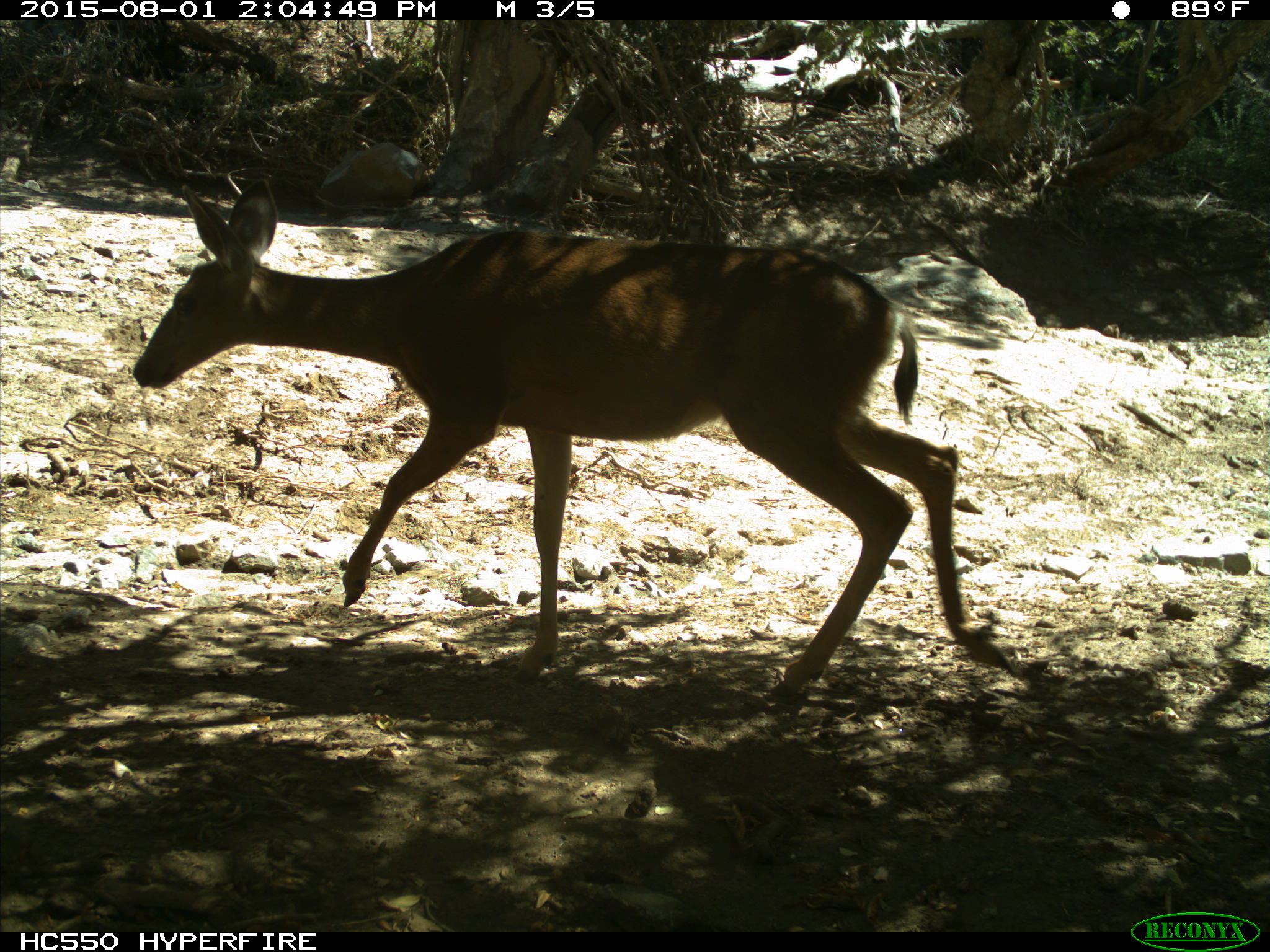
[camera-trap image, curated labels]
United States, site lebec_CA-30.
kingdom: Animalia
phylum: Chordata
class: Mammalia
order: Artiodactyla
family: Cervidae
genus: Odocoileus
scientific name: Odocoileus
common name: deer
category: unidentified deer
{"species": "unidentified deer (deer) (Odocoileus)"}